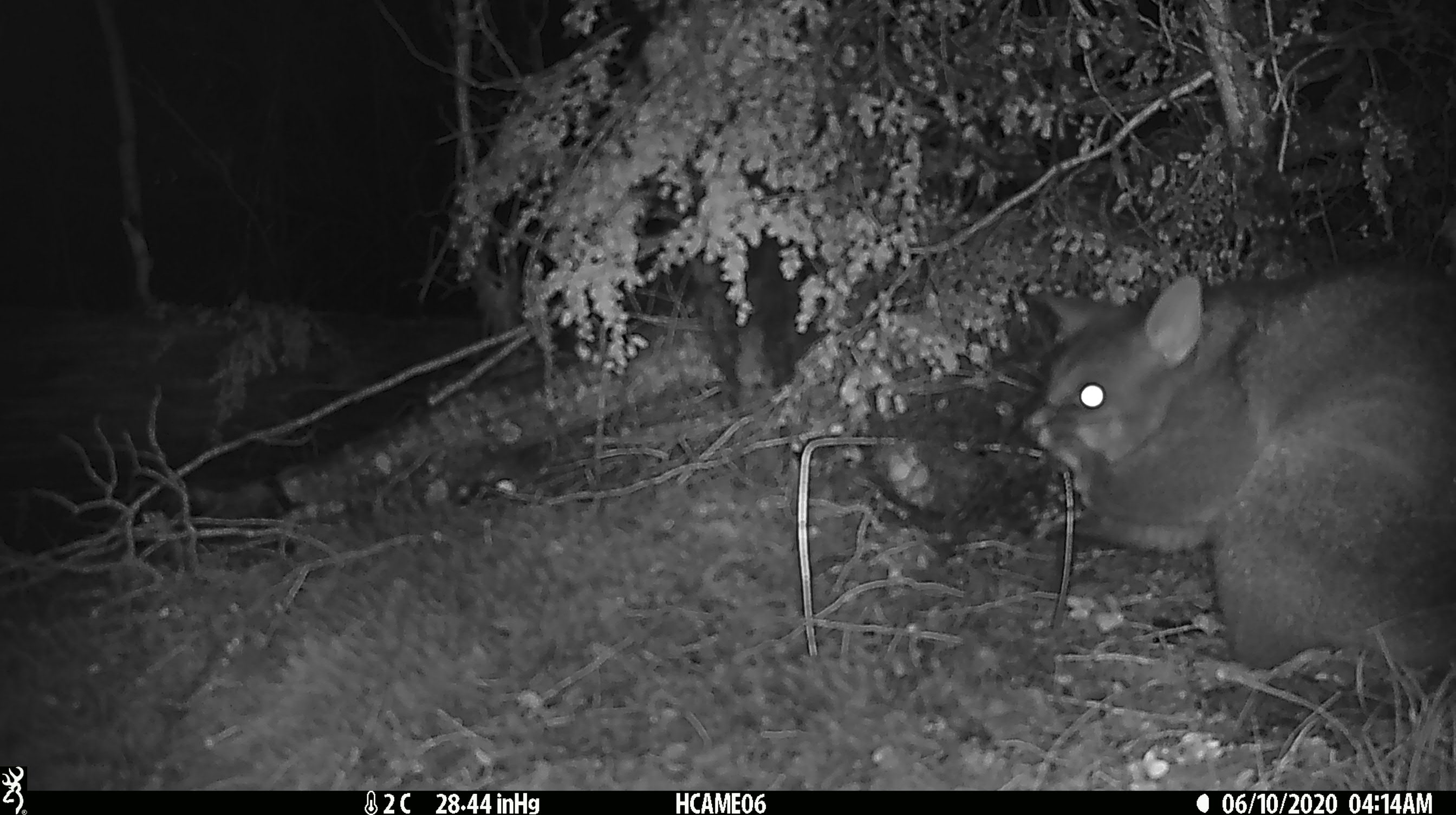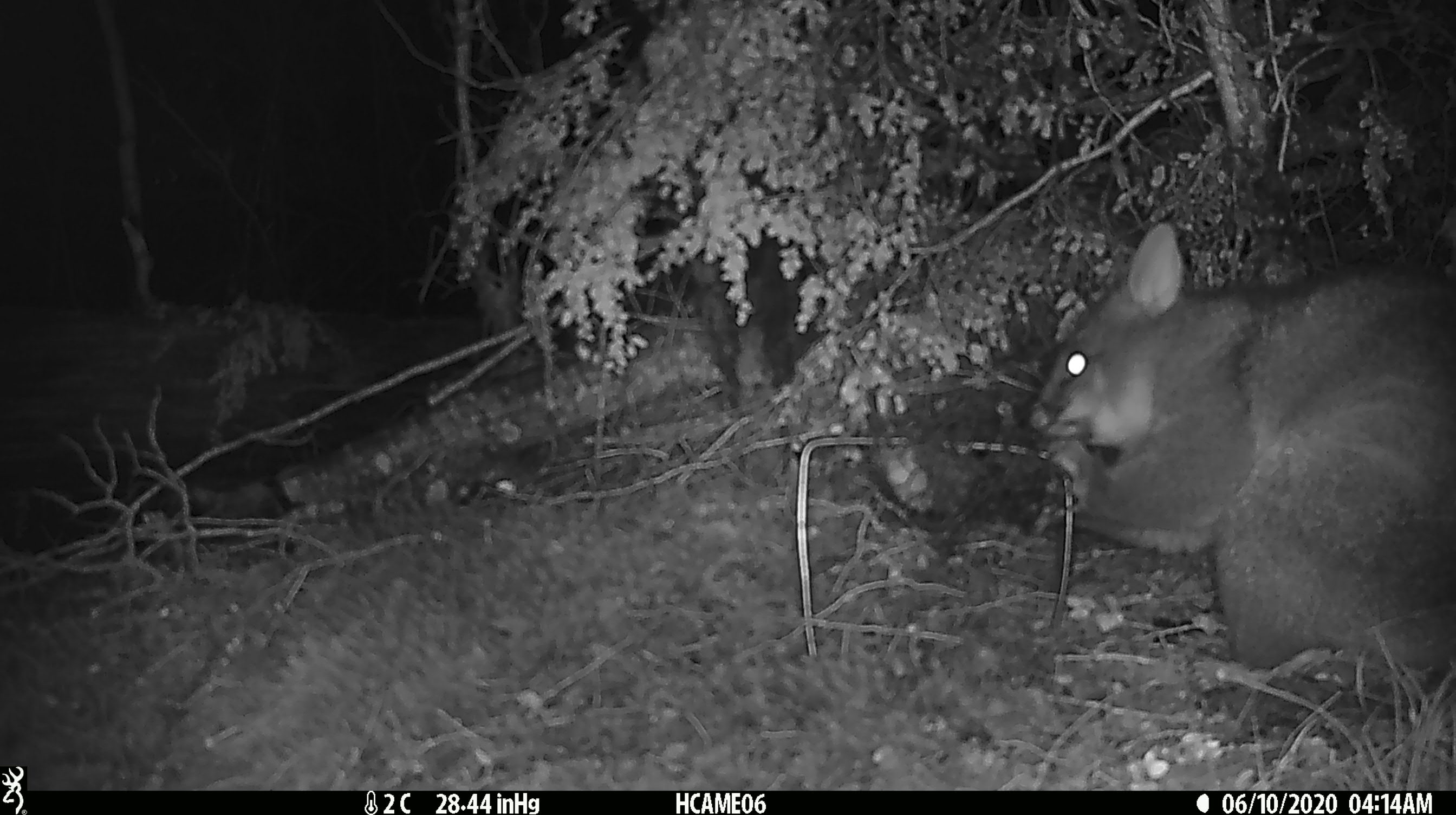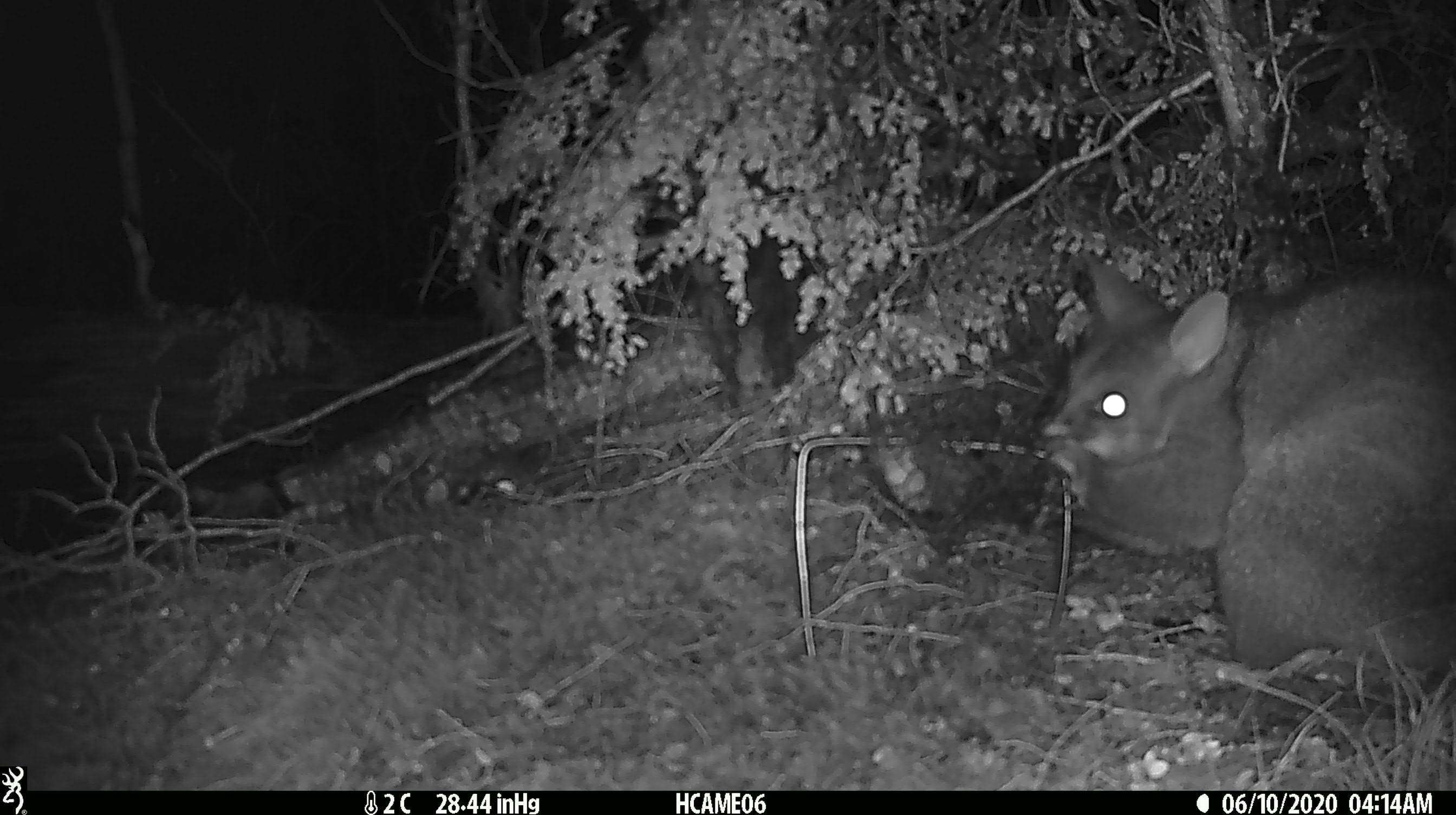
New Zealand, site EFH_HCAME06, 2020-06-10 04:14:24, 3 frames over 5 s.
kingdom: Animalia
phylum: Chordata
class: Mammalia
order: Diprotodontia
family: Phalangeridae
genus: Trichosurus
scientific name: Trichosurus vulpecula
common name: common brushtail possum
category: possum